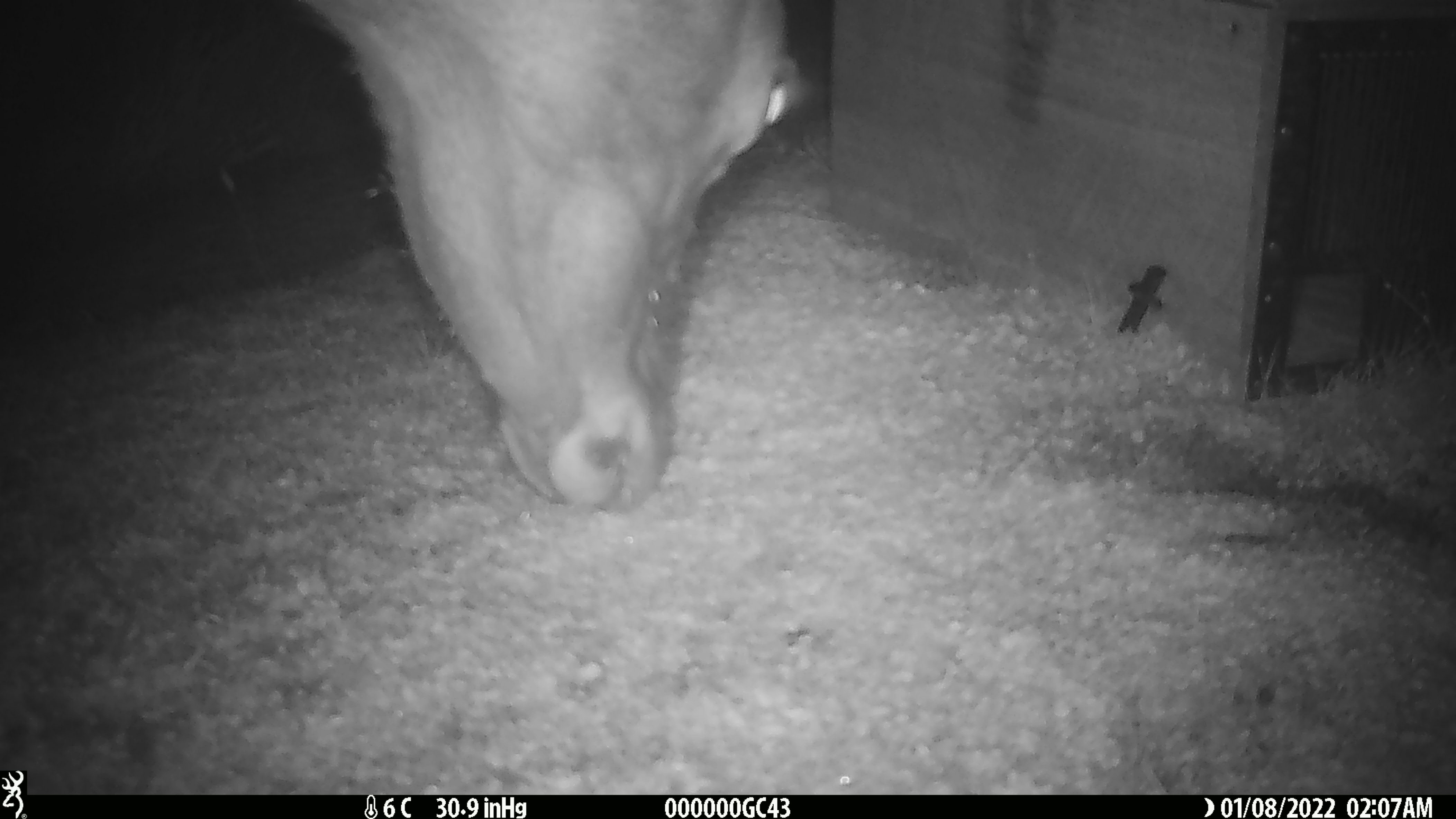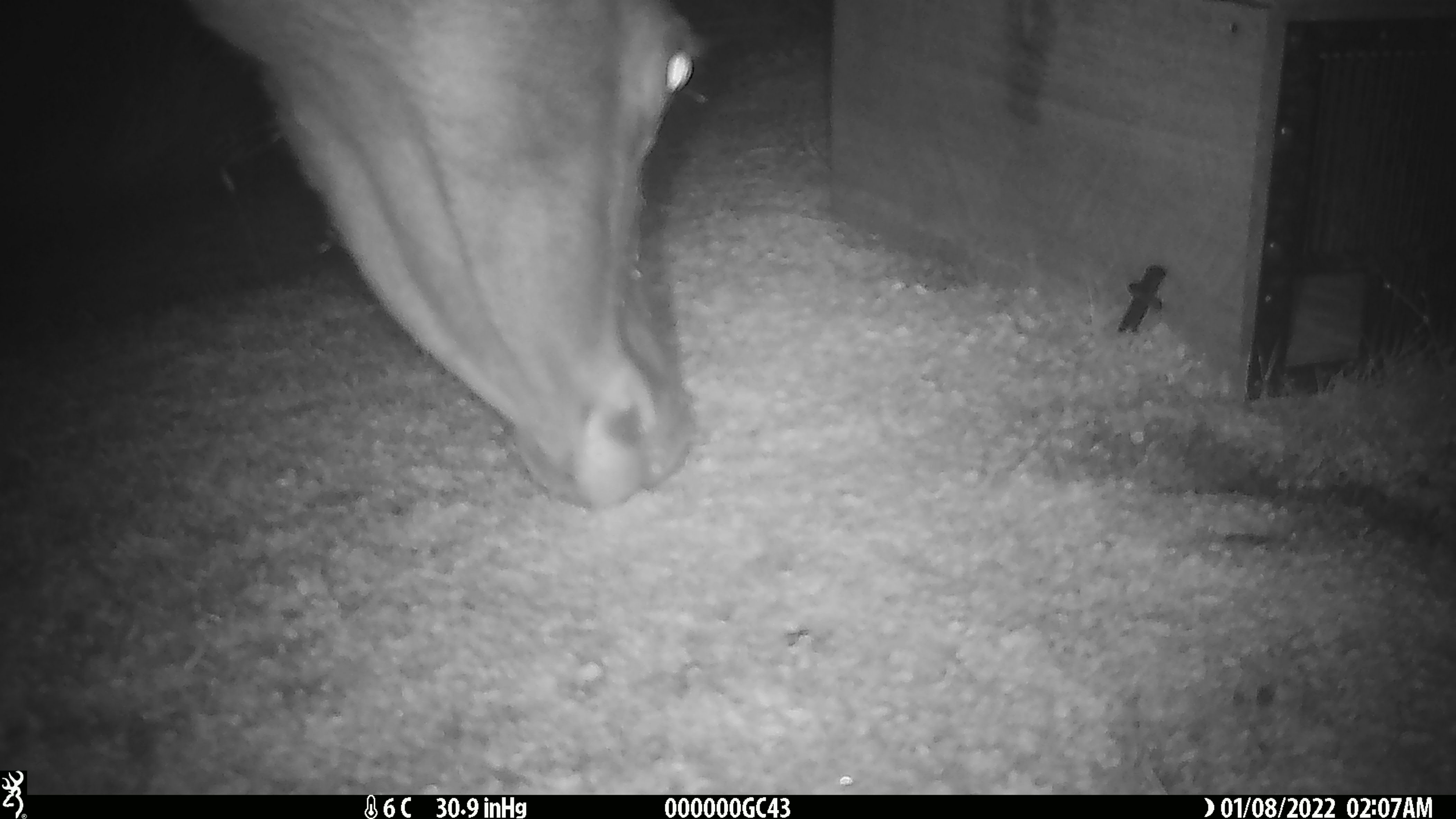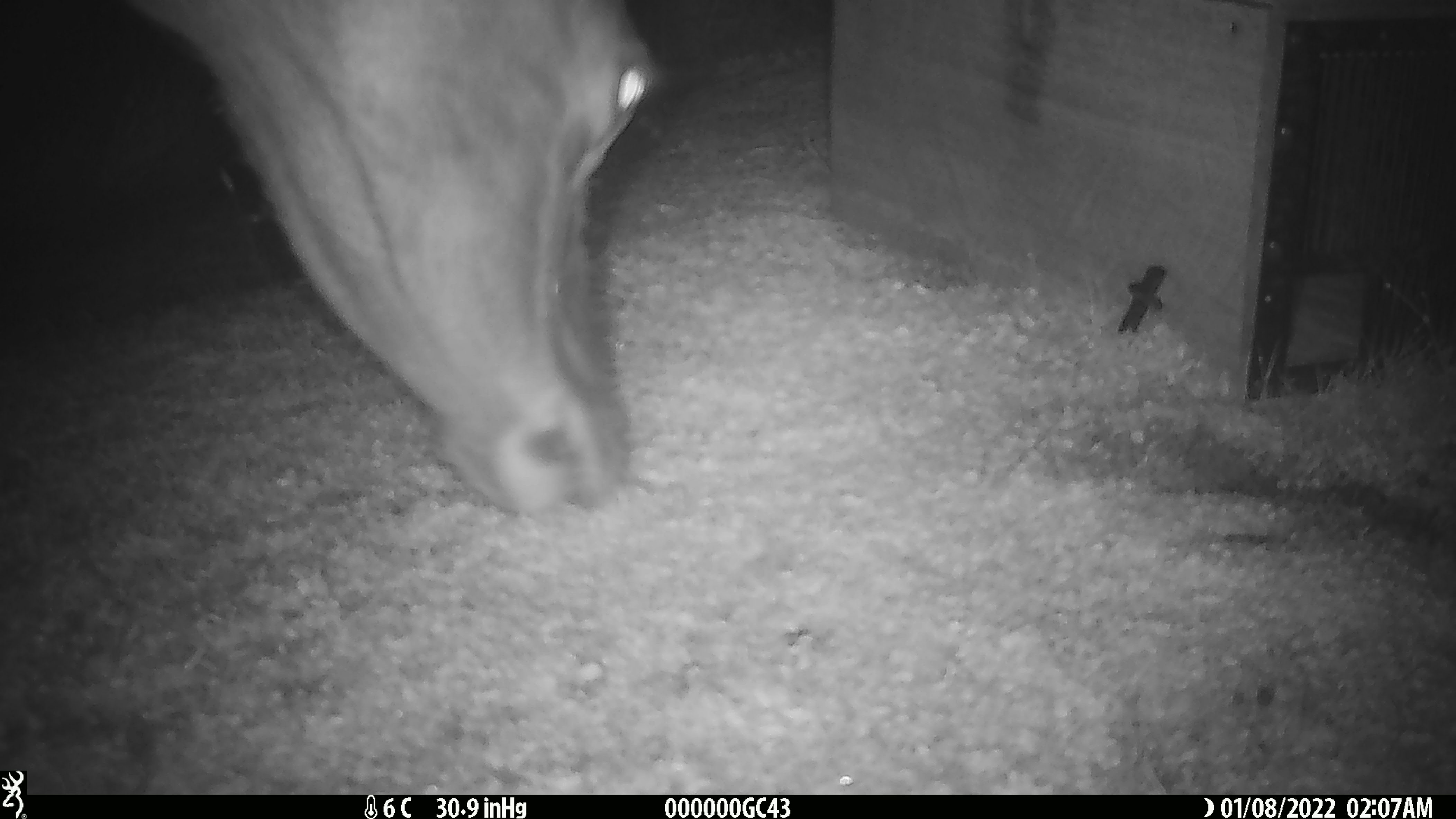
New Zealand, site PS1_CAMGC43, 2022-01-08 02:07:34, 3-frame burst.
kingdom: Animalia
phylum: Chordata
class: Mammalia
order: Artiodactyla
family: Cervidae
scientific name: Cervidae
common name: deer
Deer (Cervidae).